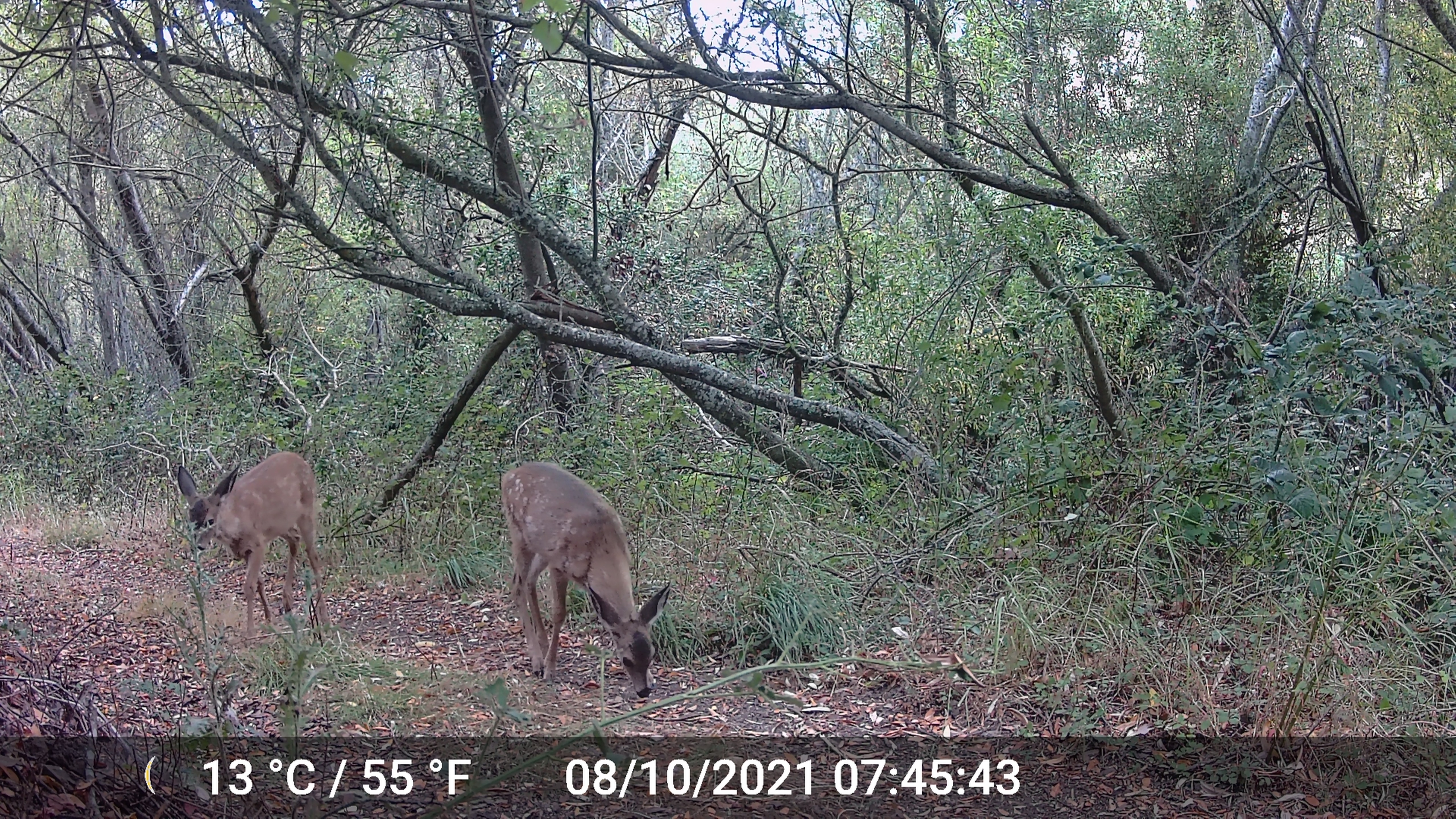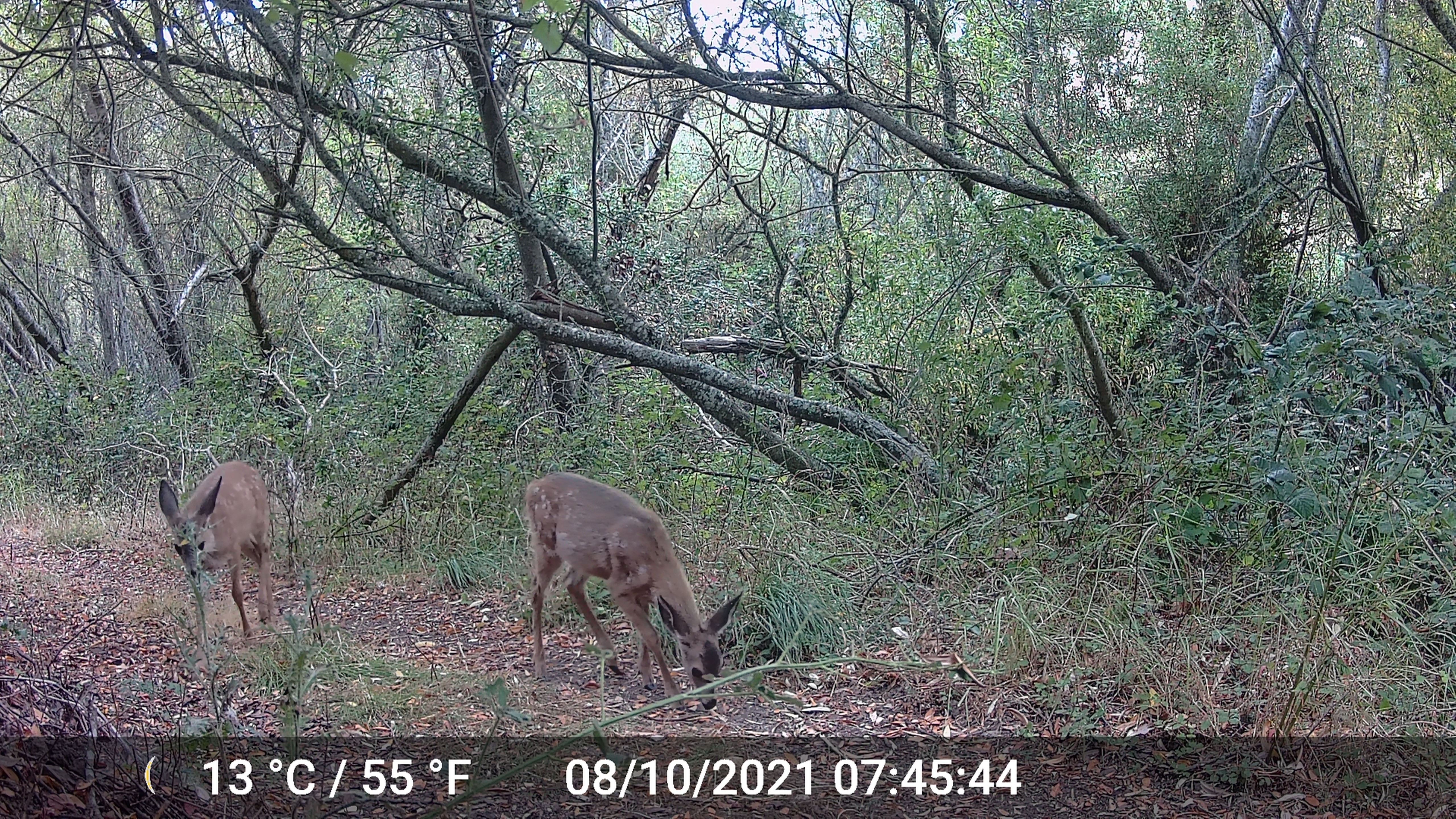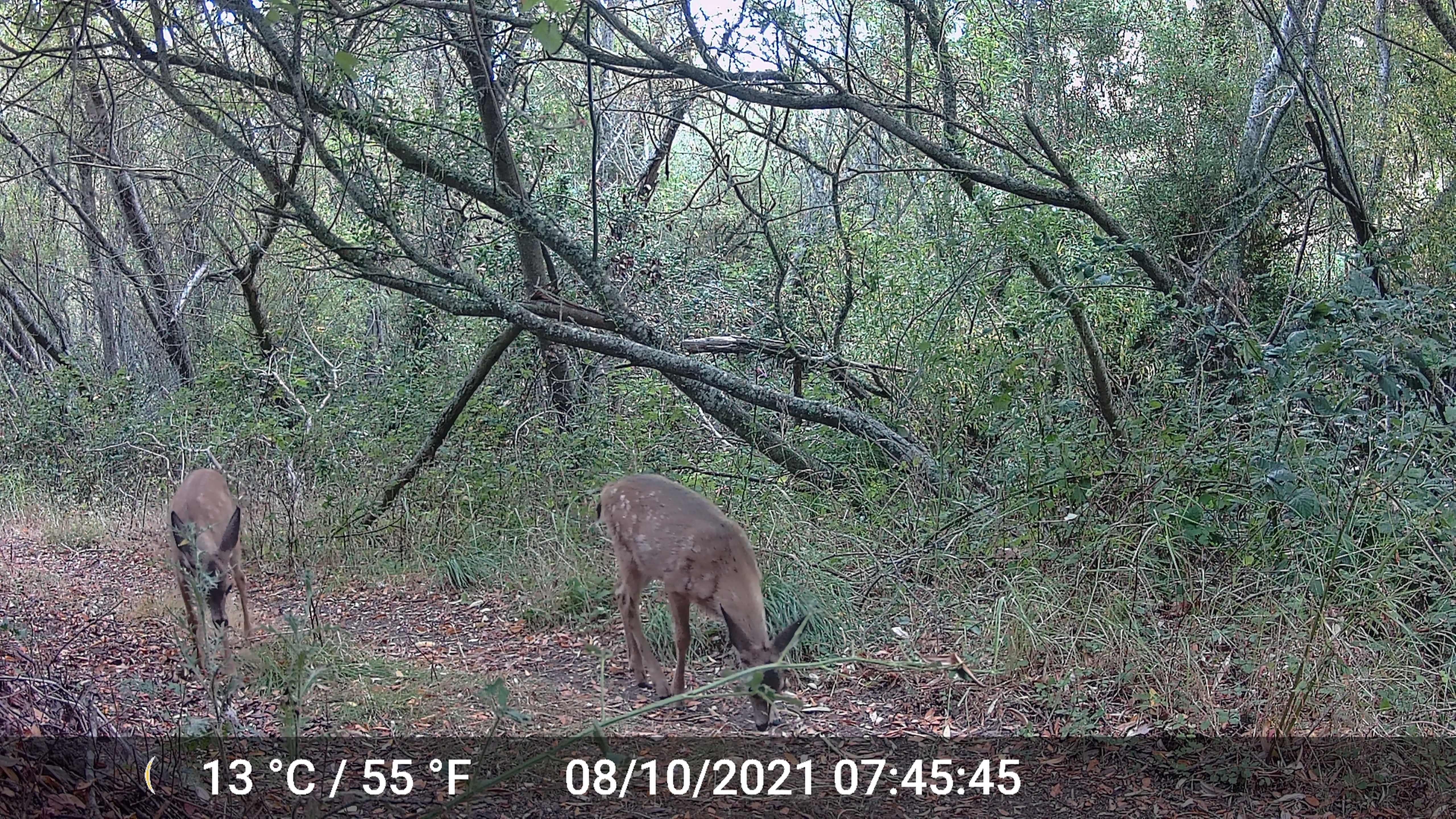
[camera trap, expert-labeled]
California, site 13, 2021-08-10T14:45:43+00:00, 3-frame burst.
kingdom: Animalia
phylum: Chordata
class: Mammalia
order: Artiodactyla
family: Cervidae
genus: Odocoileus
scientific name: Odocoileus hemionus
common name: mule deer